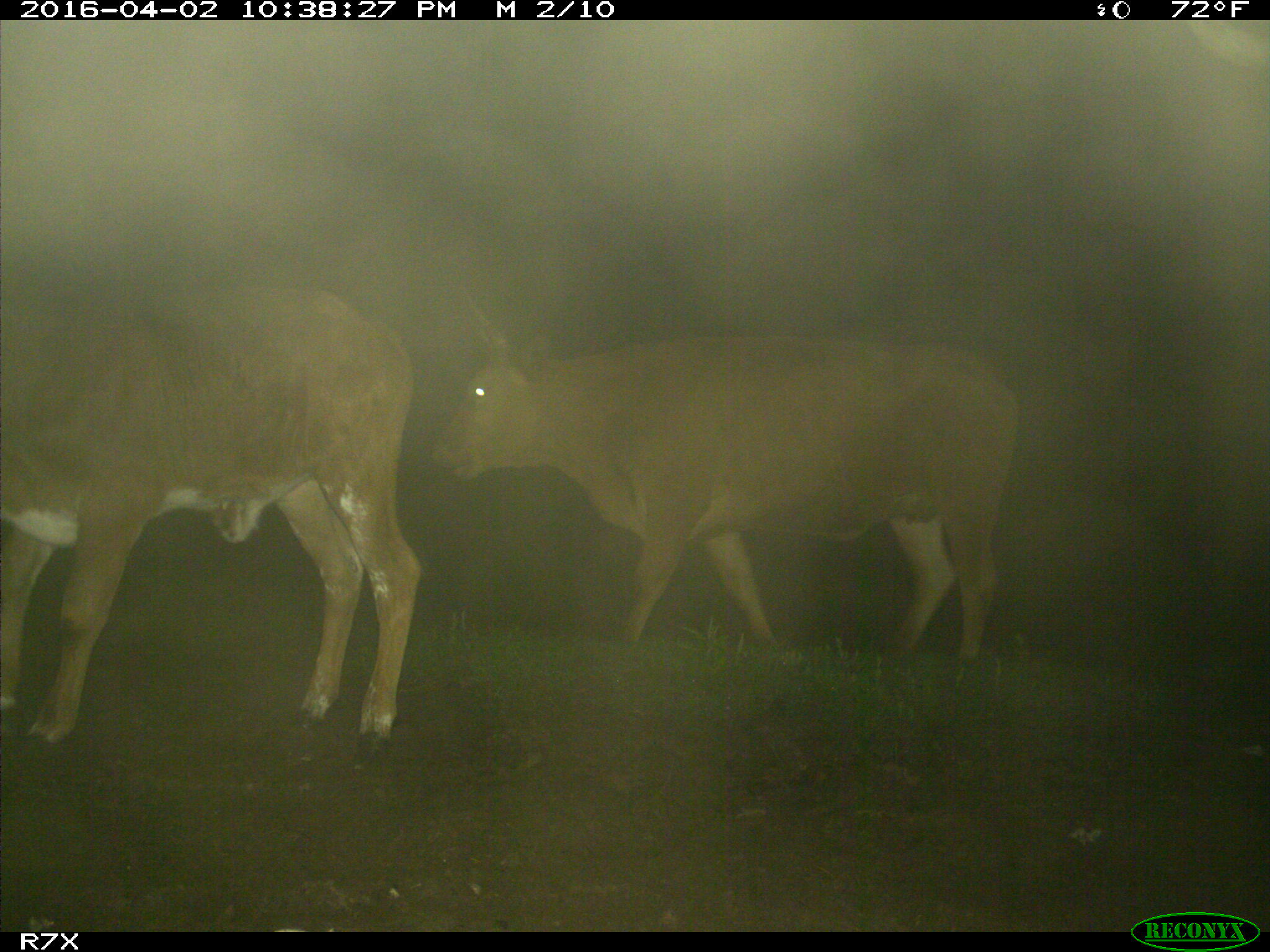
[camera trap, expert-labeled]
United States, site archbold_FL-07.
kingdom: Animalia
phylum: Chordata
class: Mammalia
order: Artiodactyla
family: Bovidae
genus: Bos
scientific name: Bos taurus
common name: domestic cow